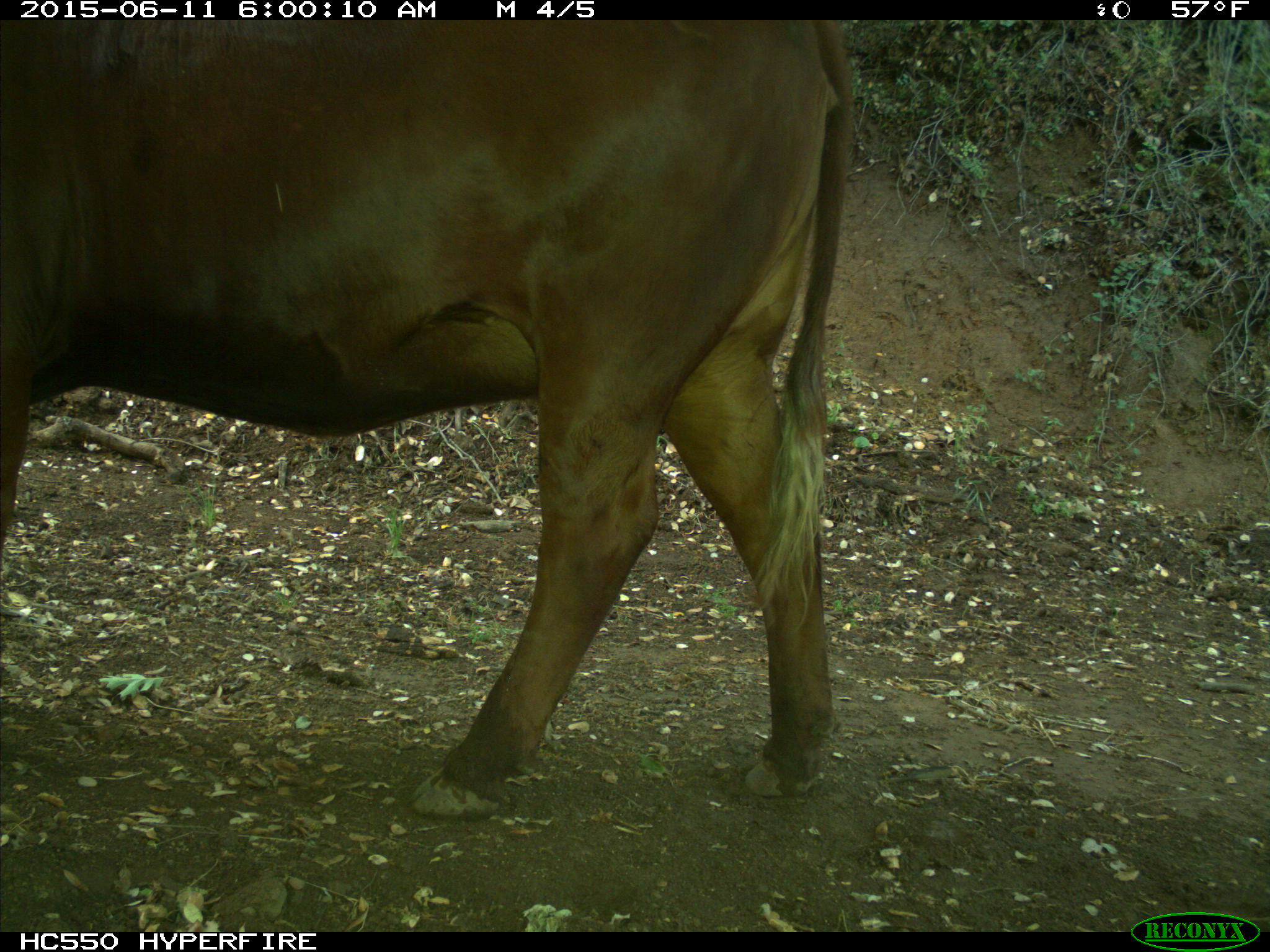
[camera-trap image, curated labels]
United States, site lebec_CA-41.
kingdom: Animalia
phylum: Chordata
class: Mammalia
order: Artiodactyla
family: Bovidae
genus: Bos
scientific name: Bos taurus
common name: domestic cow